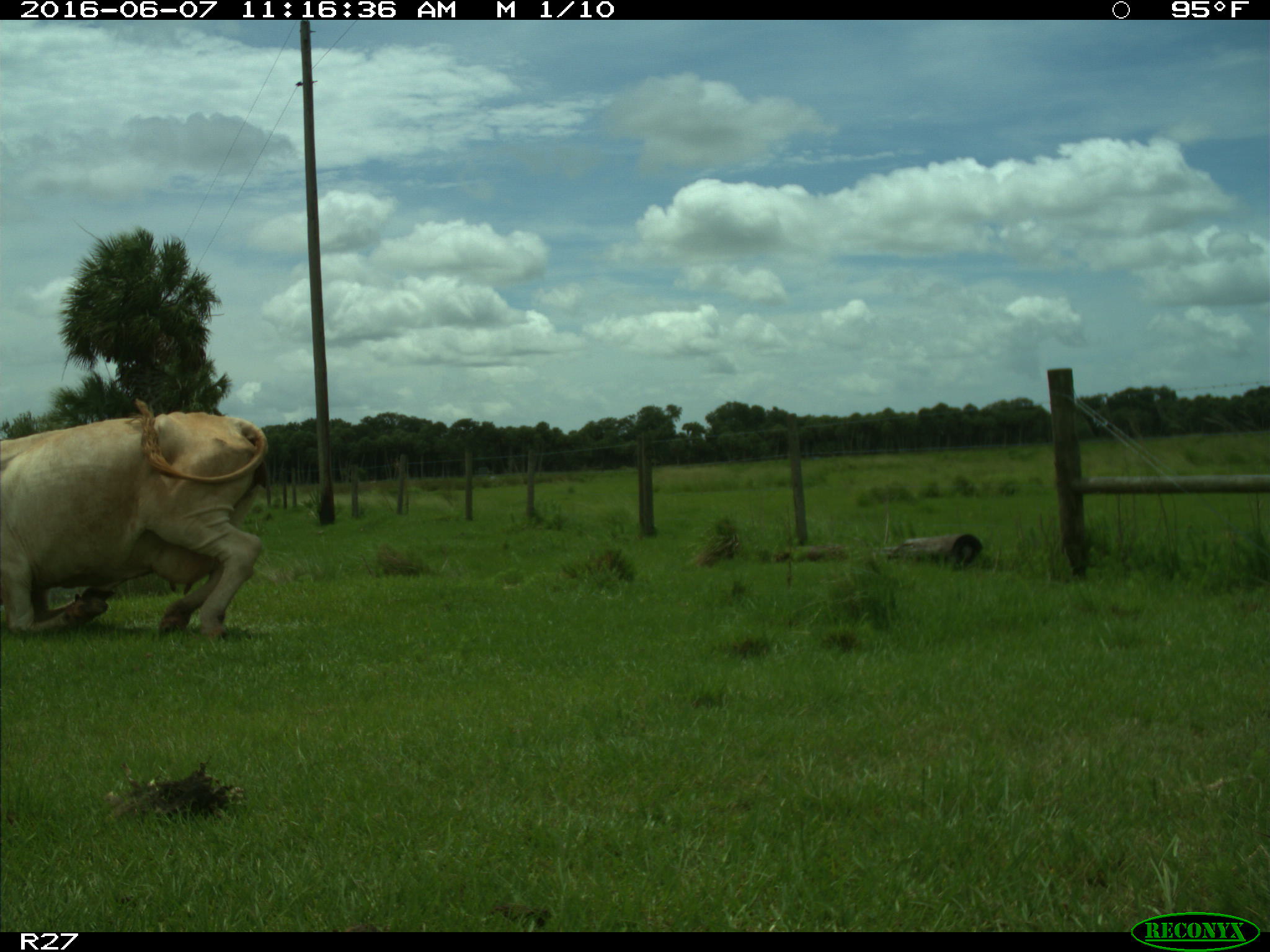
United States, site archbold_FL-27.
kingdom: Animalia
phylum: Chordata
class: Mammalia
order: Artiodactyla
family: Bovidae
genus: Bos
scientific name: Bos taurus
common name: domestic cow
Bos taurus (domestic cow).